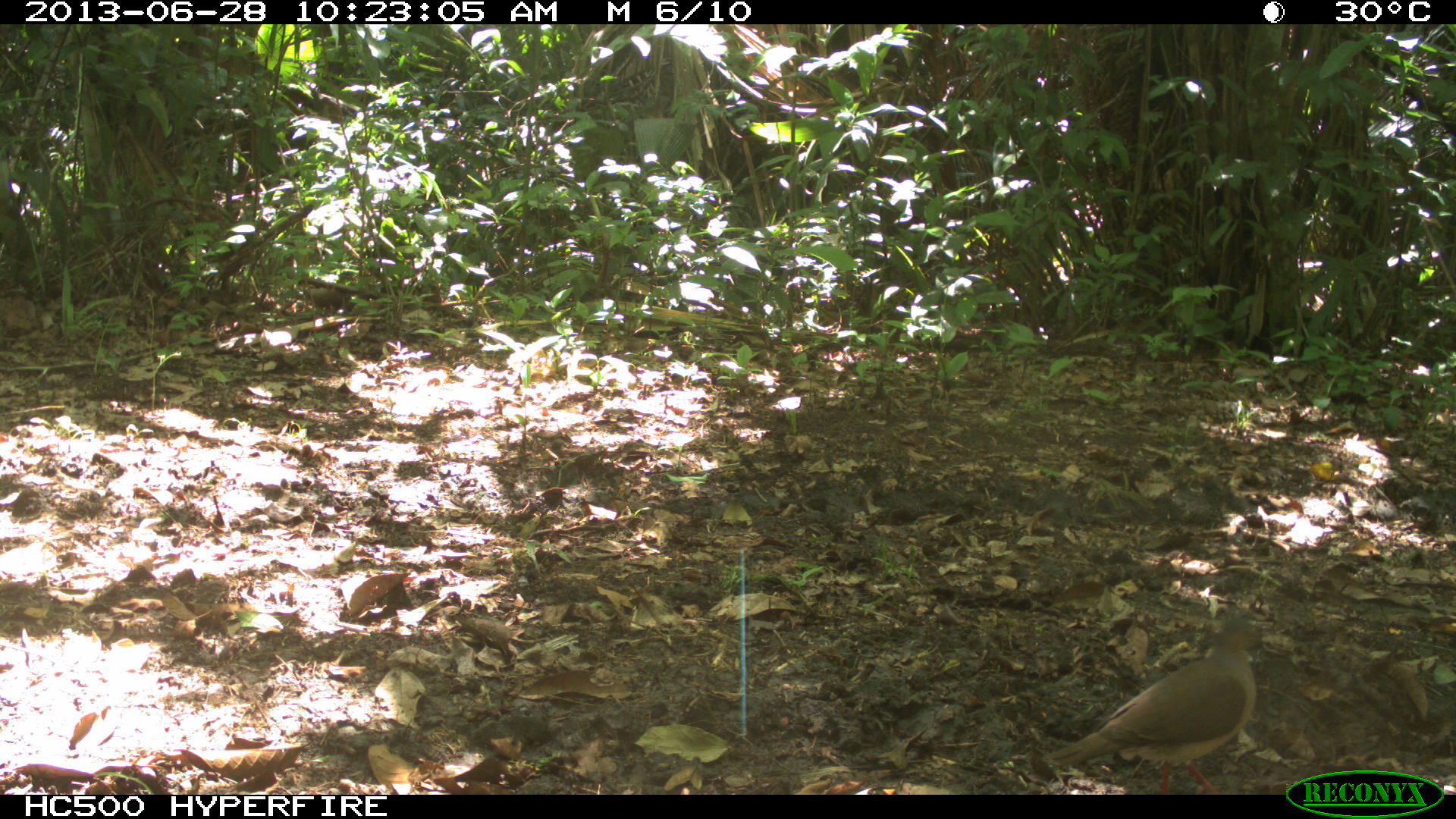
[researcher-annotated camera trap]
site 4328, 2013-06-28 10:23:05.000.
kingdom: Animalia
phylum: Chordata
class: Aves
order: Columbiformes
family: Columbidae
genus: Leptotila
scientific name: Leptotila plumbeiceps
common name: gray-headed dove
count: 1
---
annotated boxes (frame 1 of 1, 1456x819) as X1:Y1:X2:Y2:
leptotila plumbeiceps: 1041:616:1272:791